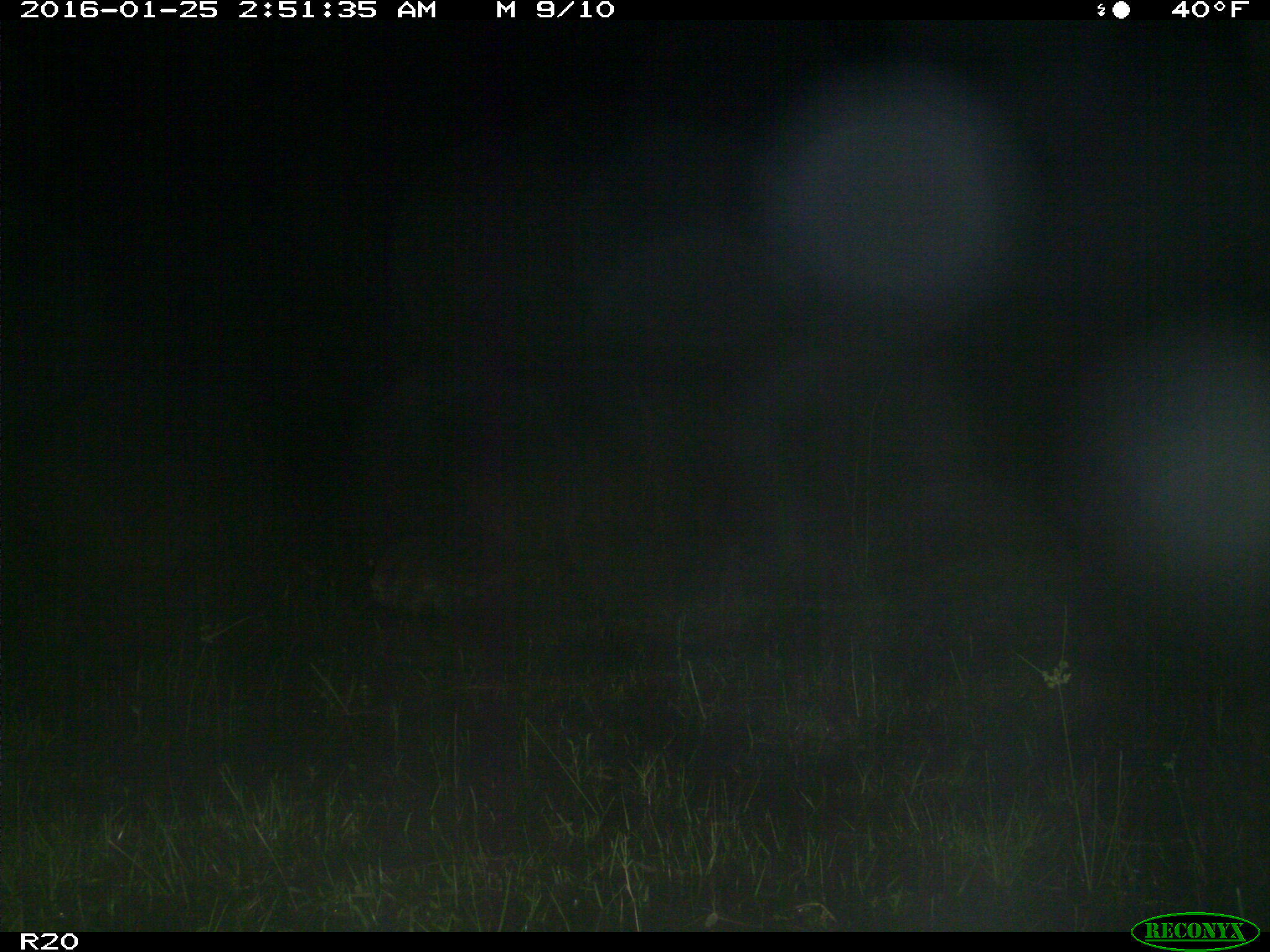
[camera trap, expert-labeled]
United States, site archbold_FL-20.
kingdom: Animalia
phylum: Chordata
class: Mammalia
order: Carnivora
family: Procyonidae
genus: Procyon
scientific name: Procyon lotor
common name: common raccoon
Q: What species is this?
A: Procyon lotor (common raccoon).